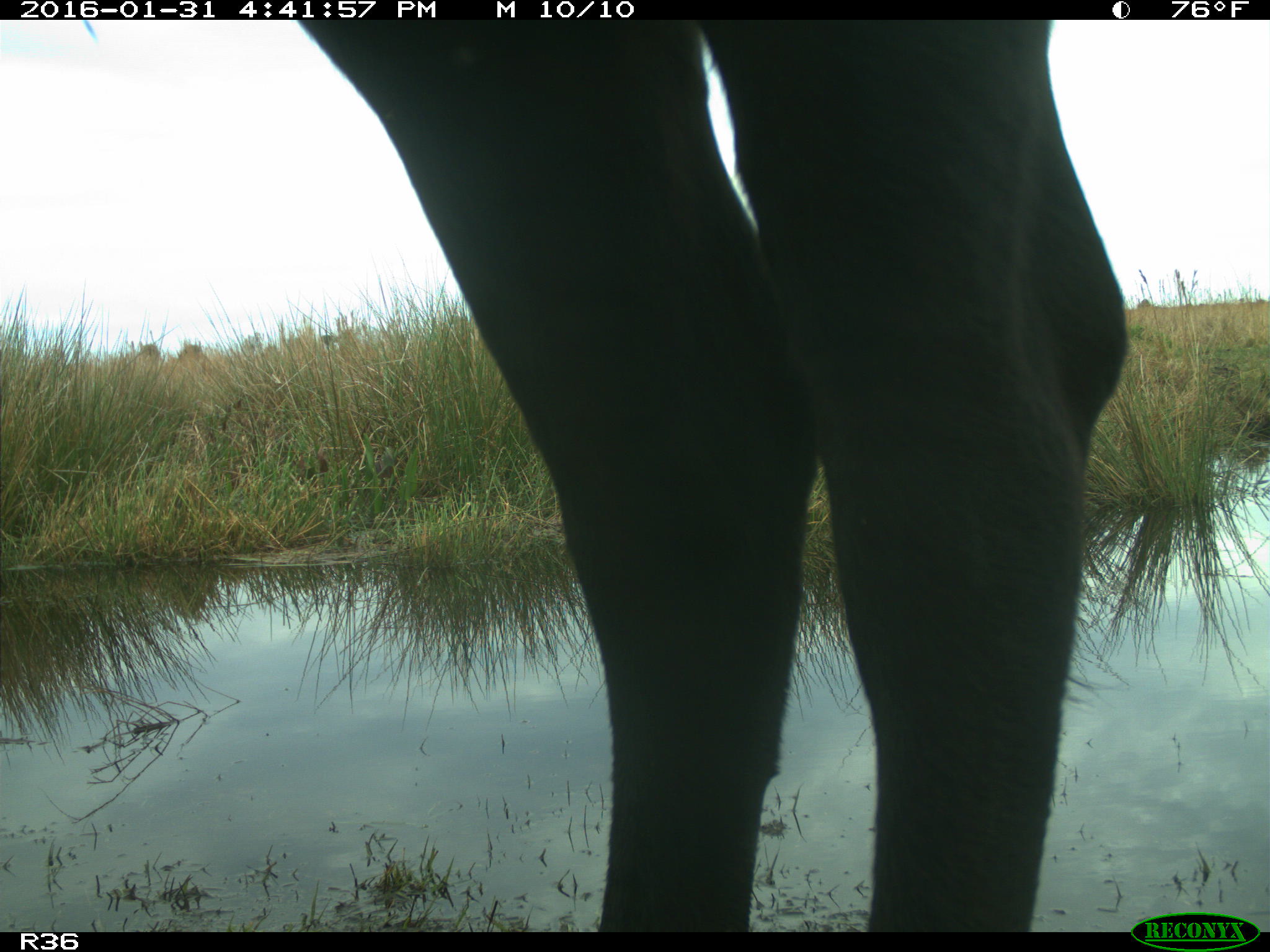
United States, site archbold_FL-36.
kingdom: Animalia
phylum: Chordata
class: Mammalia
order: Artiodactyla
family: Bovidae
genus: Bos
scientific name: Bos taurus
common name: domestic cow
Bos taurus (domestic cow).